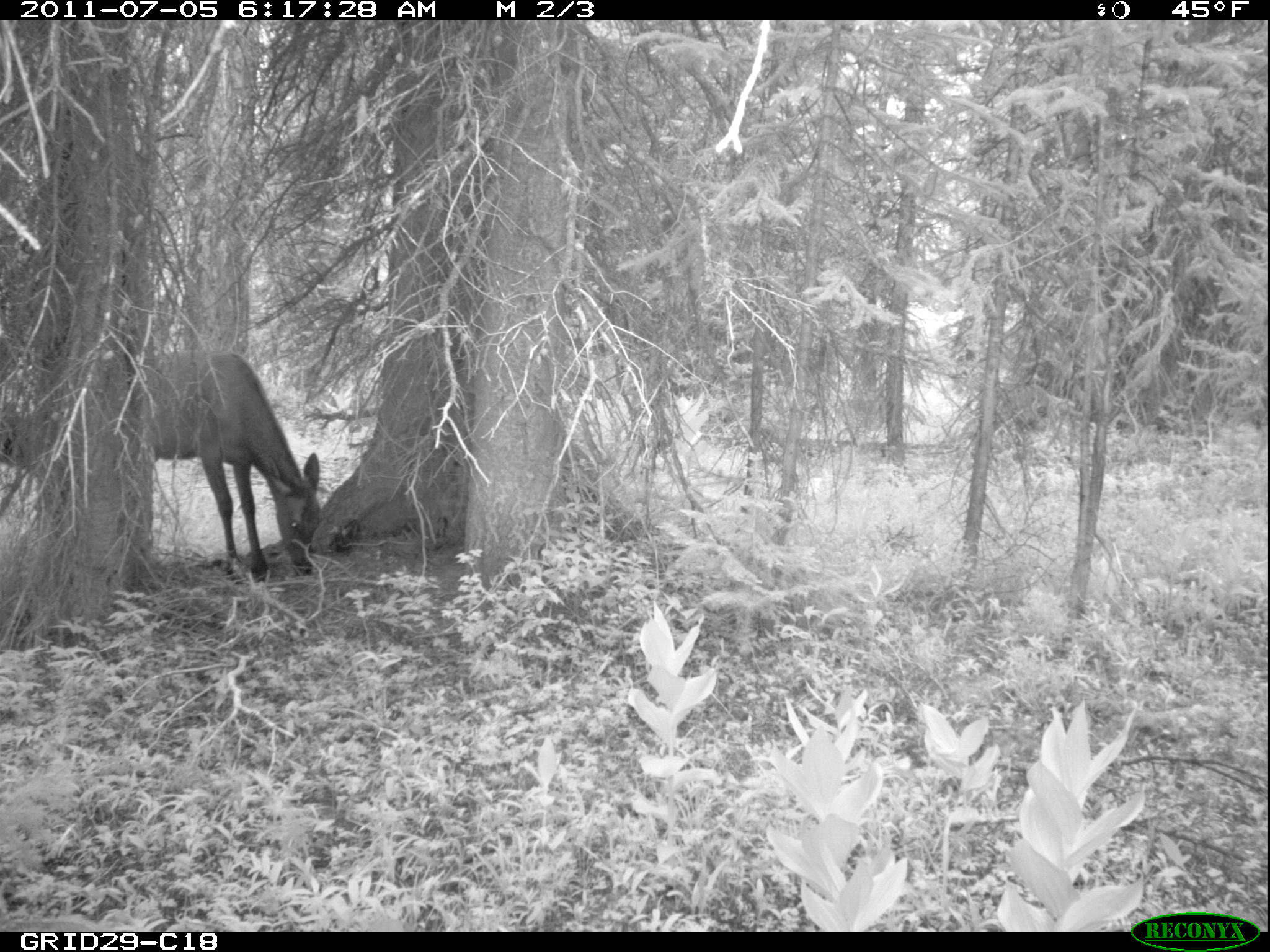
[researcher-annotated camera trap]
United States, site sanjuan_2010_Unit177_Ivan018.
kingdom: Animalia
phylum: Chordata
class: Mammalia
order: Artiodactyla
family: Cervidae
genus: Cervus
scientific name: Cervus elaphus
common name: red deer